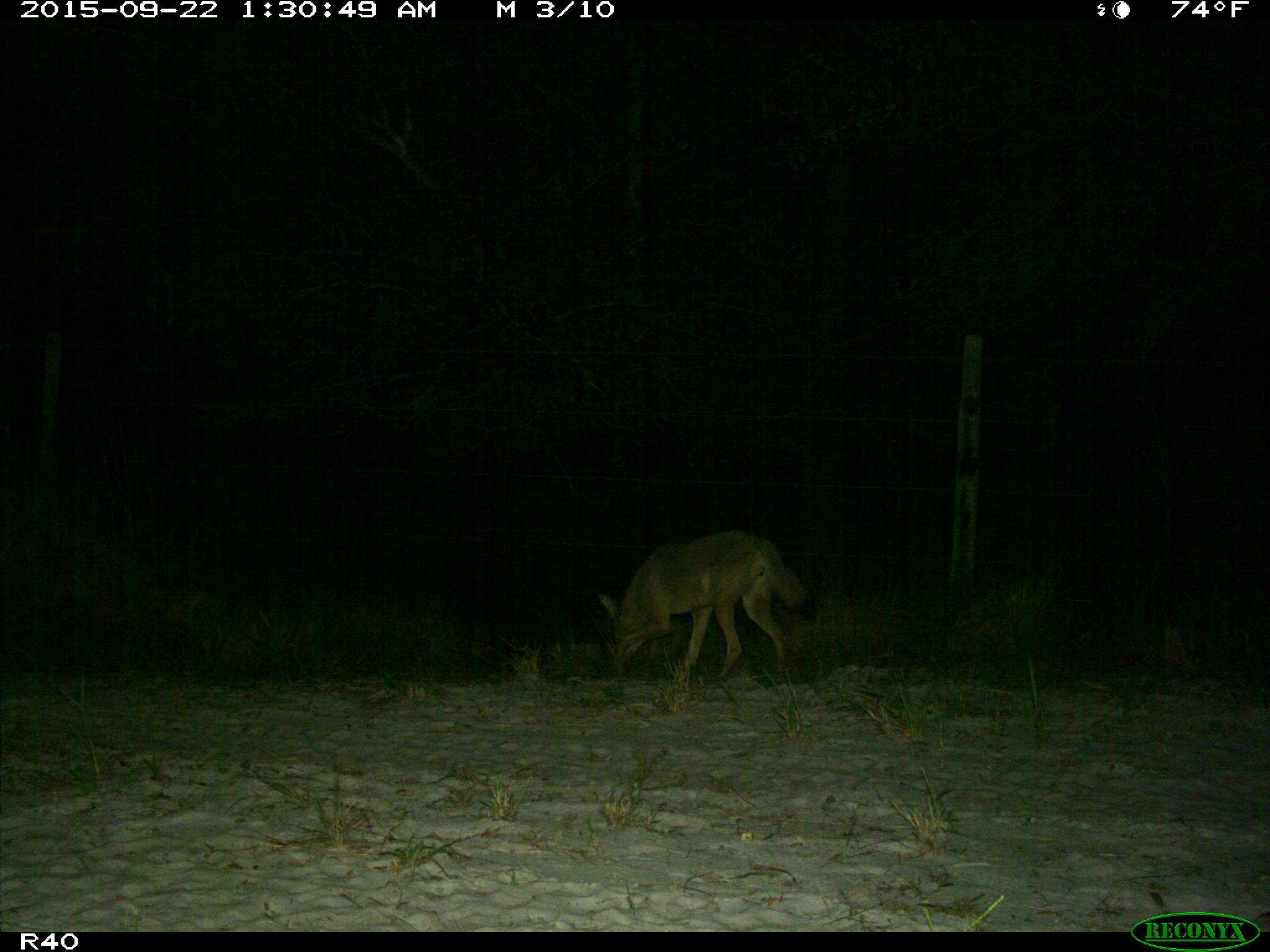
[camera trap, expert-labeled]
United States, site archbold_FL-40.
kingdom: Animalia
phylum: Chordata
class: Mammalia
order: Carnivora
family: Canidae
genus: Canis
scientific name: Canis latrans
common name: coyote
Canis latrans (coyote).